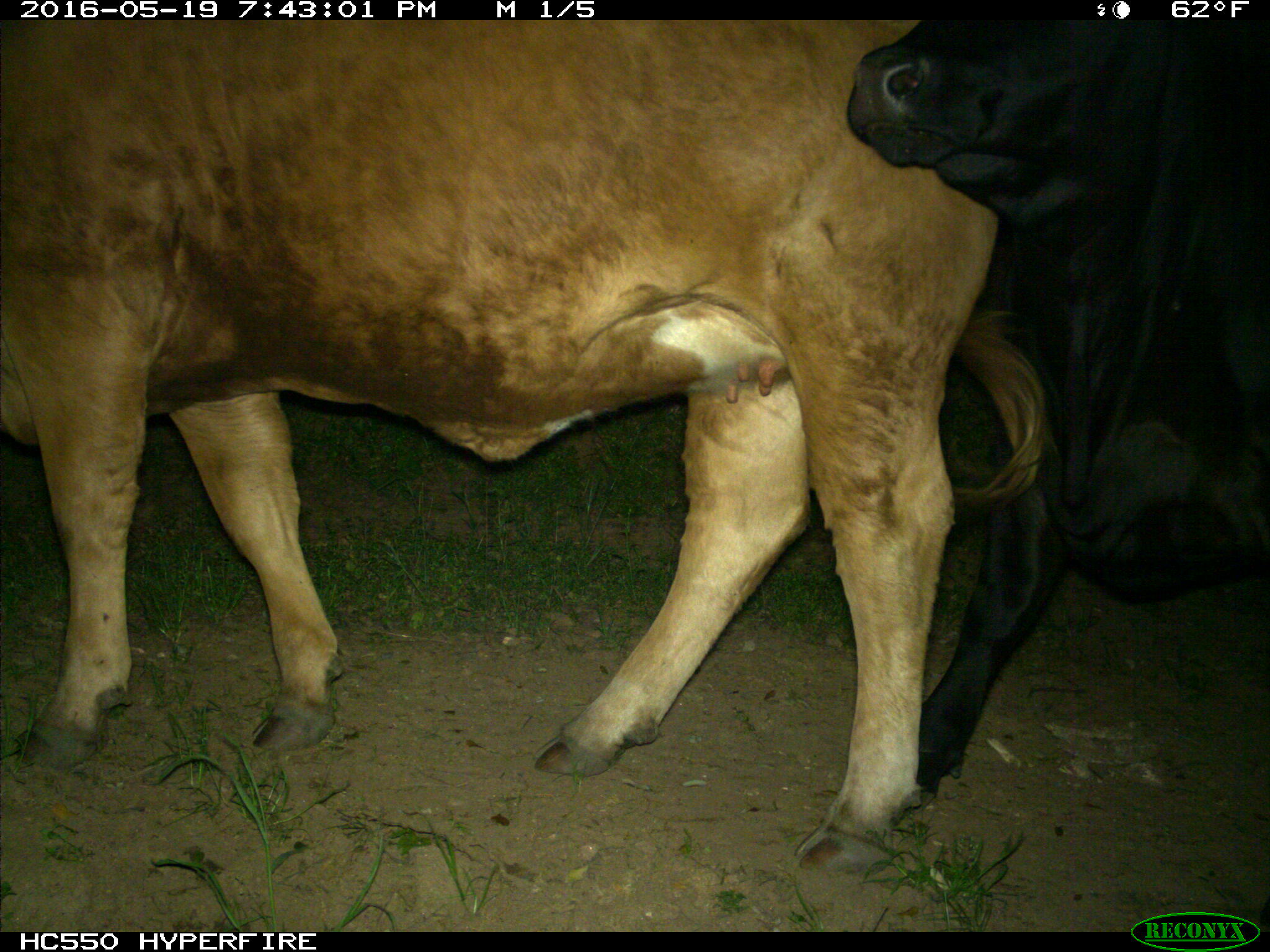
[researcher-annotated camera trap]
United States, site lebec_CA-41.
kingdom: Animalia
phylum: Chordata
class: Mammalia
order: Artiodactyla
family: Bovidae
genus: Bos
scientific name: Bos taurus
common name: domestic cow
Bos taurus (domestic cow).